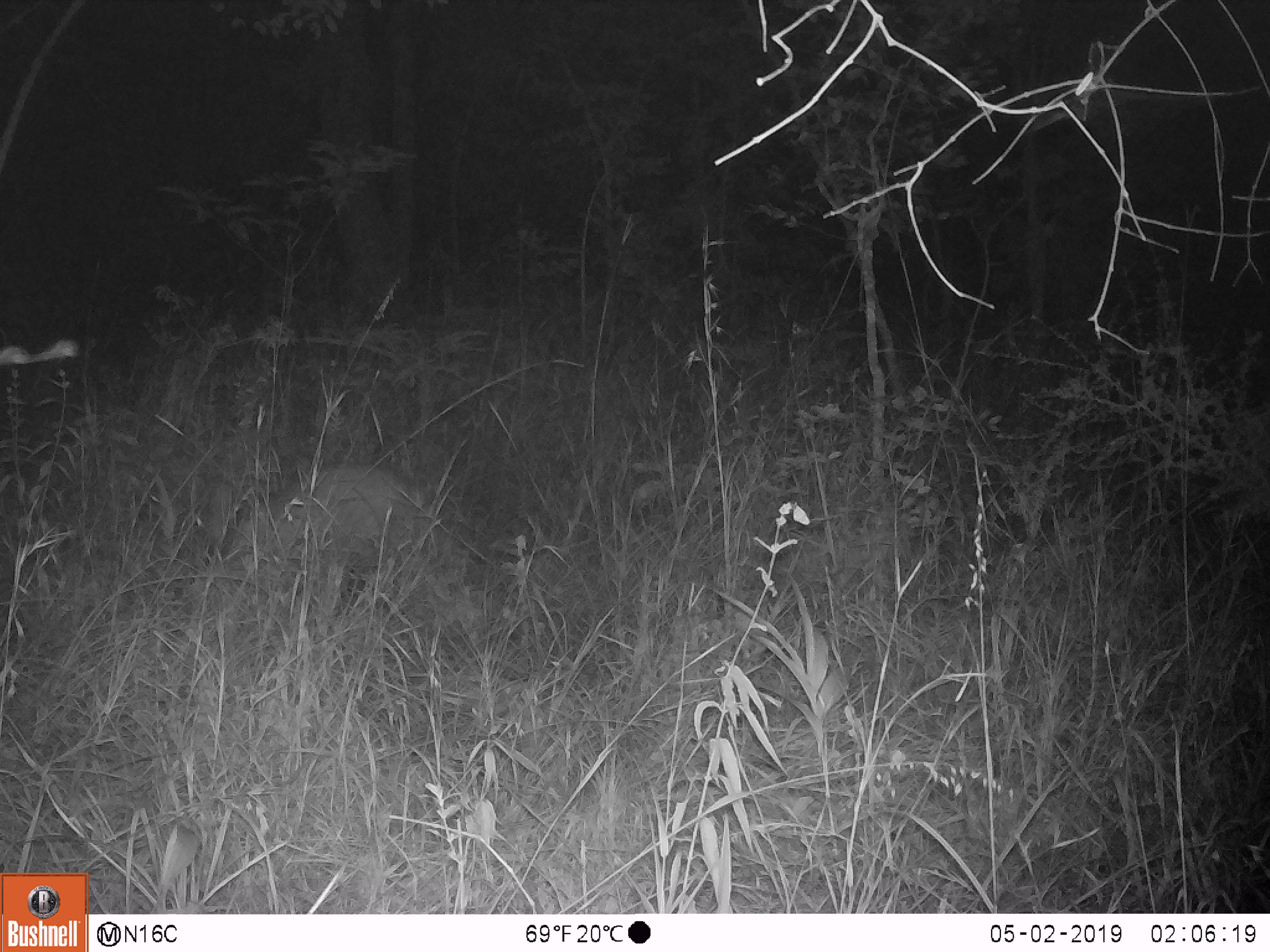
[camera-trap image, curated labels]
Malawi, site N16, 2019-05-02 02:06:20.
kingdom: Animalia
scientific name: Animalia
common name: other animal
Other animal (Animalia), count 1.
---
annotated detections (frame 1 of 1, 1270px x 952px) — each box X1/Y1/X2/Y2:
other animal: 181/442/456/585